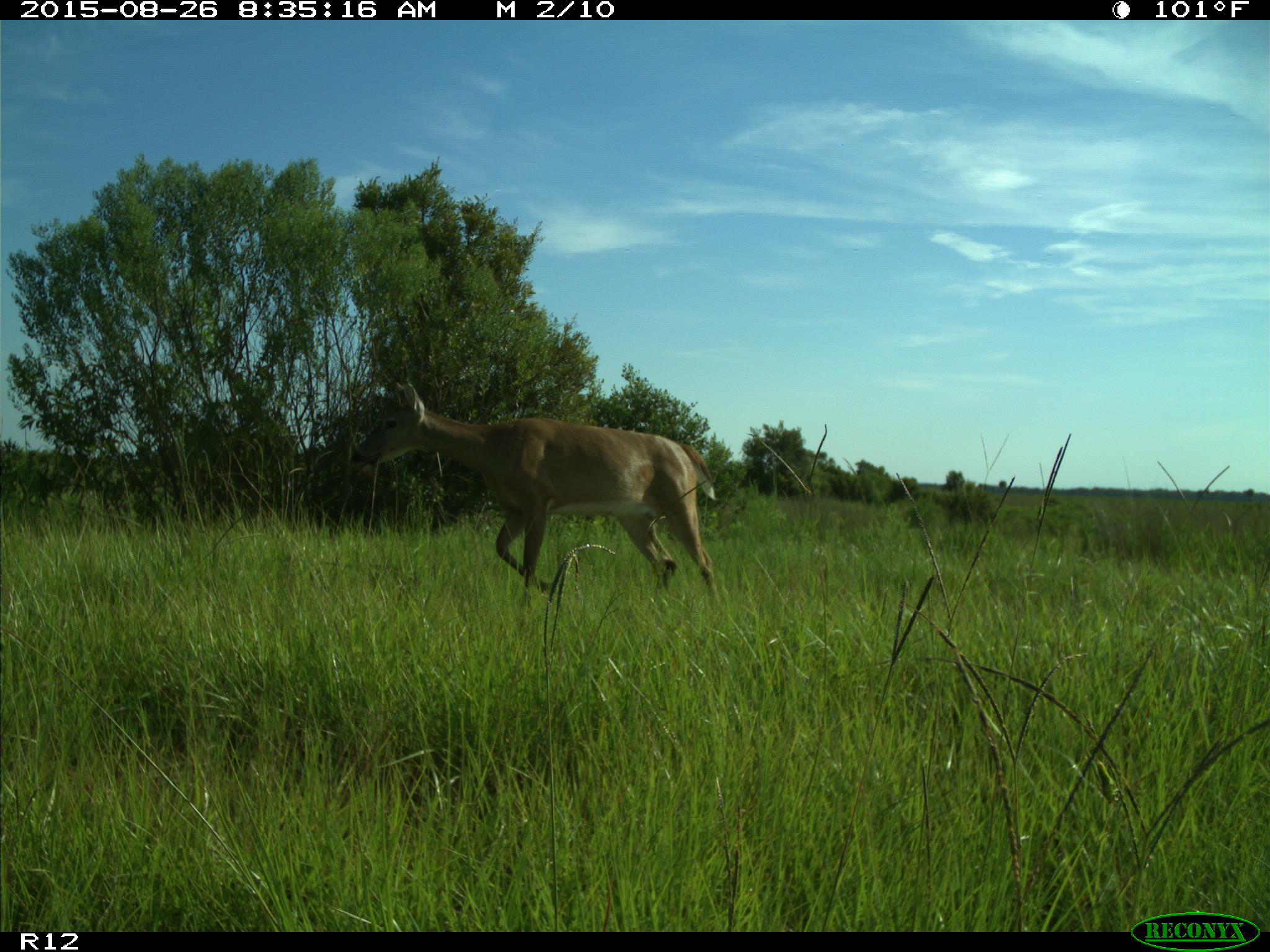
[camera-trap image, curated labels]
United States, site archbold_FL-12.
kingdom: Animalia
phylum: Chordata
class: Mammalia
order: Artiodactyla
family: Cervidae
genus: Odocoileus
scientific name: Odocoileus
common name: deer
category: unidentified deer